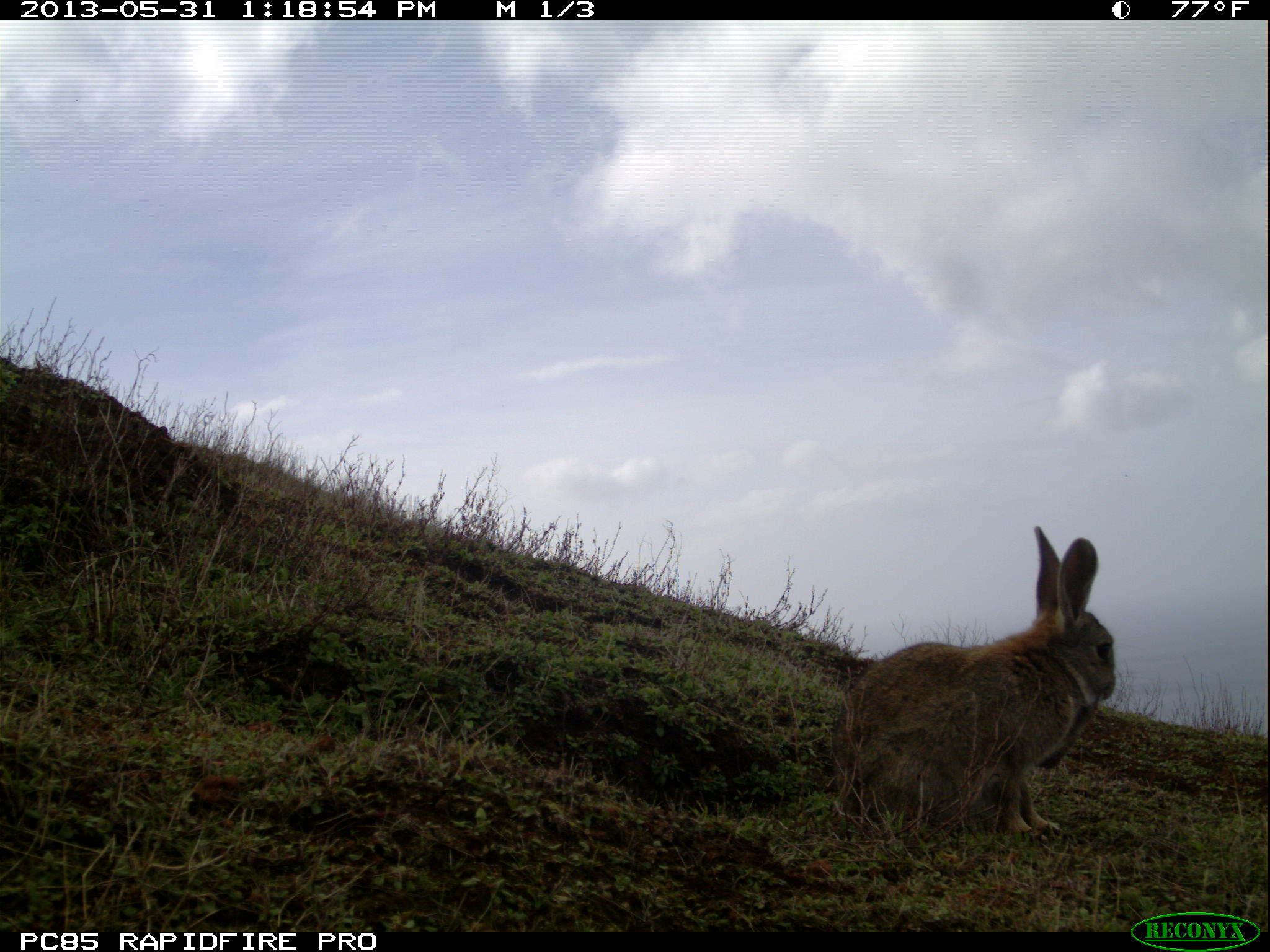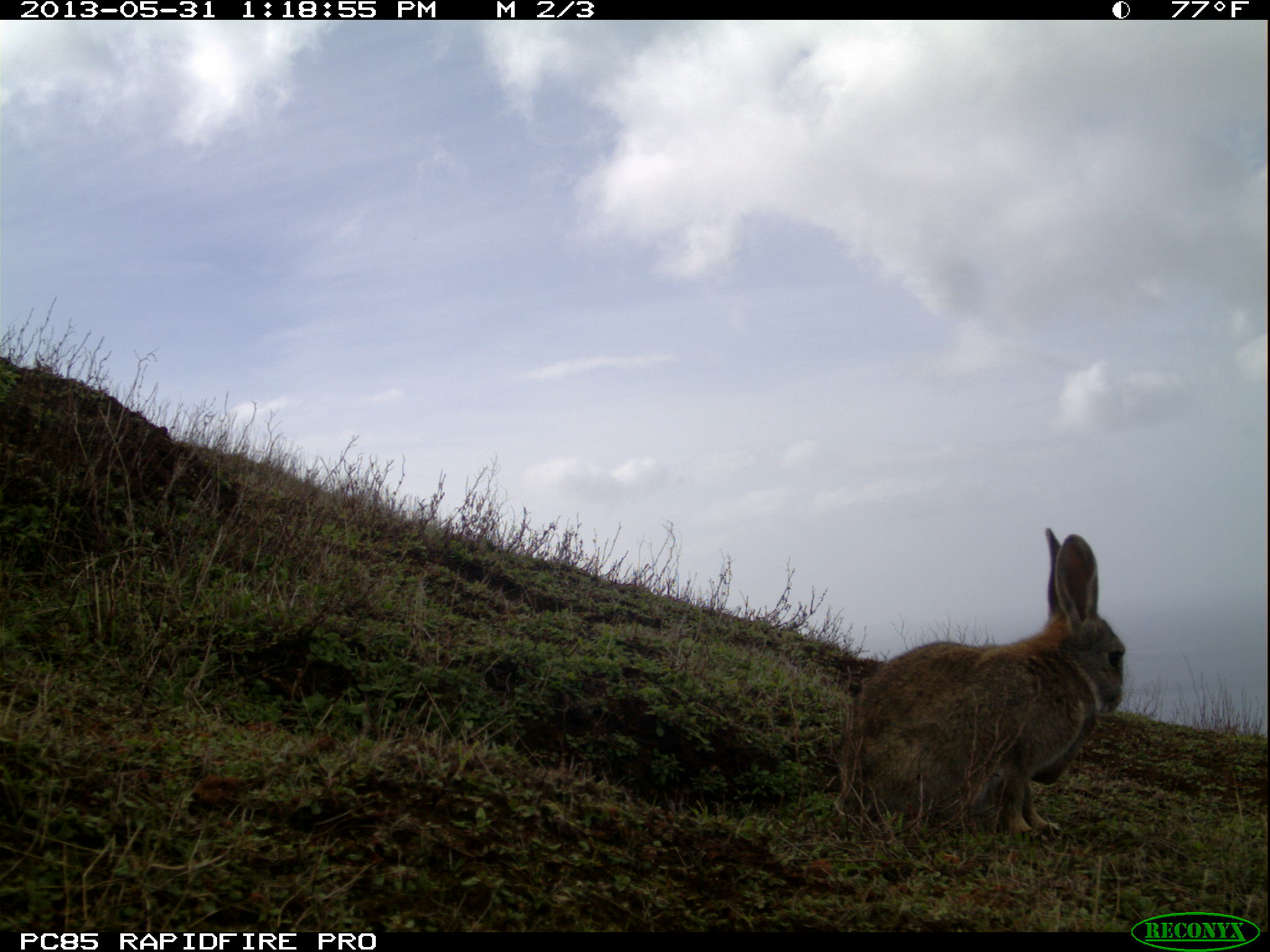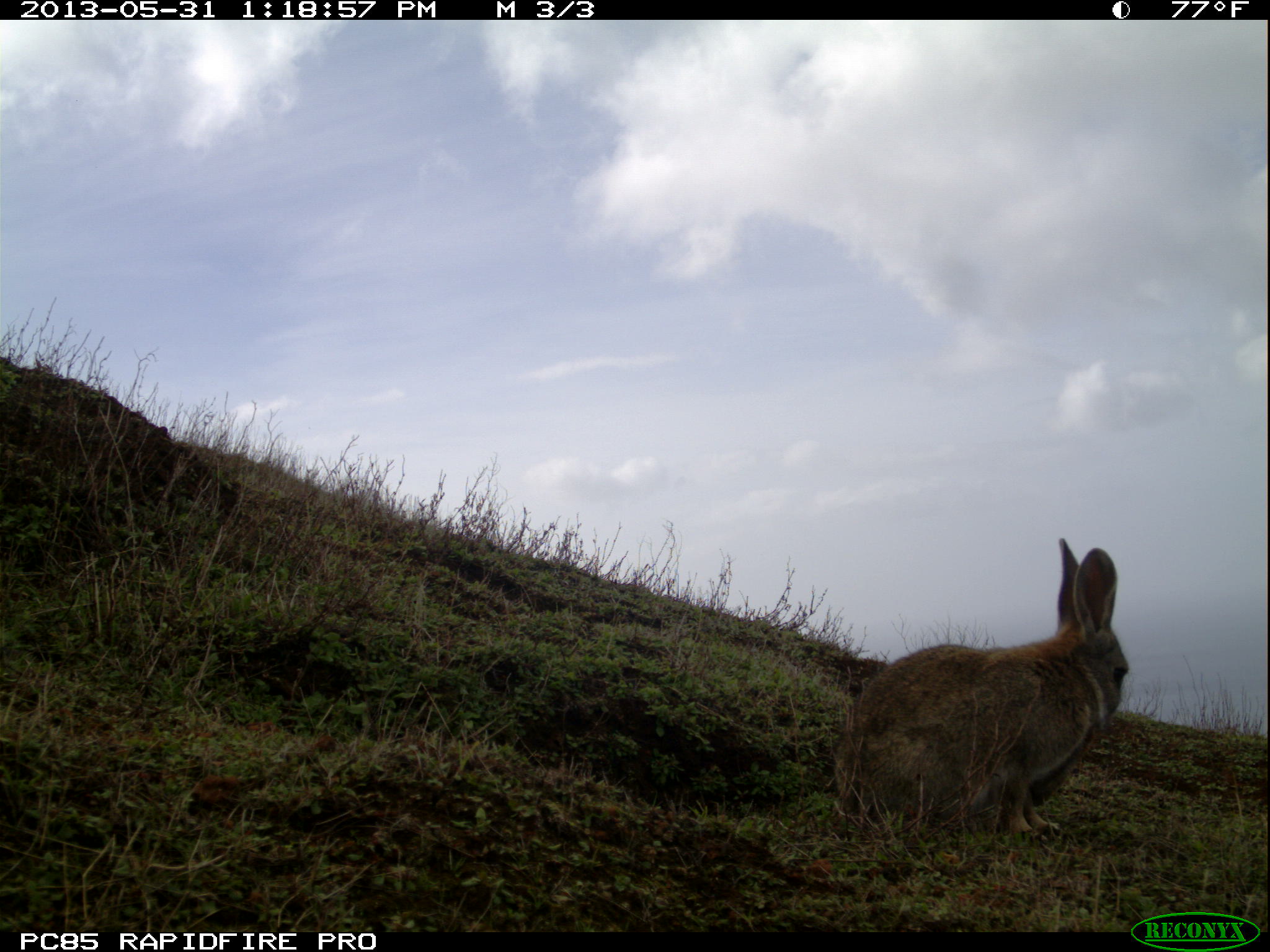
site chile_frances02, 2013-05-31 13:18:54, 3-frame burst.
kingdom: Animalia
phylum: Chordata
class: Mammalia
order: Lagomorpha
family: Leporidae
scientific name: Leporidae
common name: rabbits and hares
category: rabbit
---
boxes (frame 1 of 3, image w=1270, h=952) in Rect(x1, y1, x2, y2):
rabbit: Rect(824, 525, 1116, 849)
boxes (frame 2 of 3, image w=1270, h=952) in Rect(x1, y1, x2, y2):
rabbit: Rect(830, 527, 1126, 848)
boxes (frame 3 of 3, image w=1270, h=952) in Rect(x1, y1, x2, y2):
rabbit: Rect(825, 539, 1132, 845)